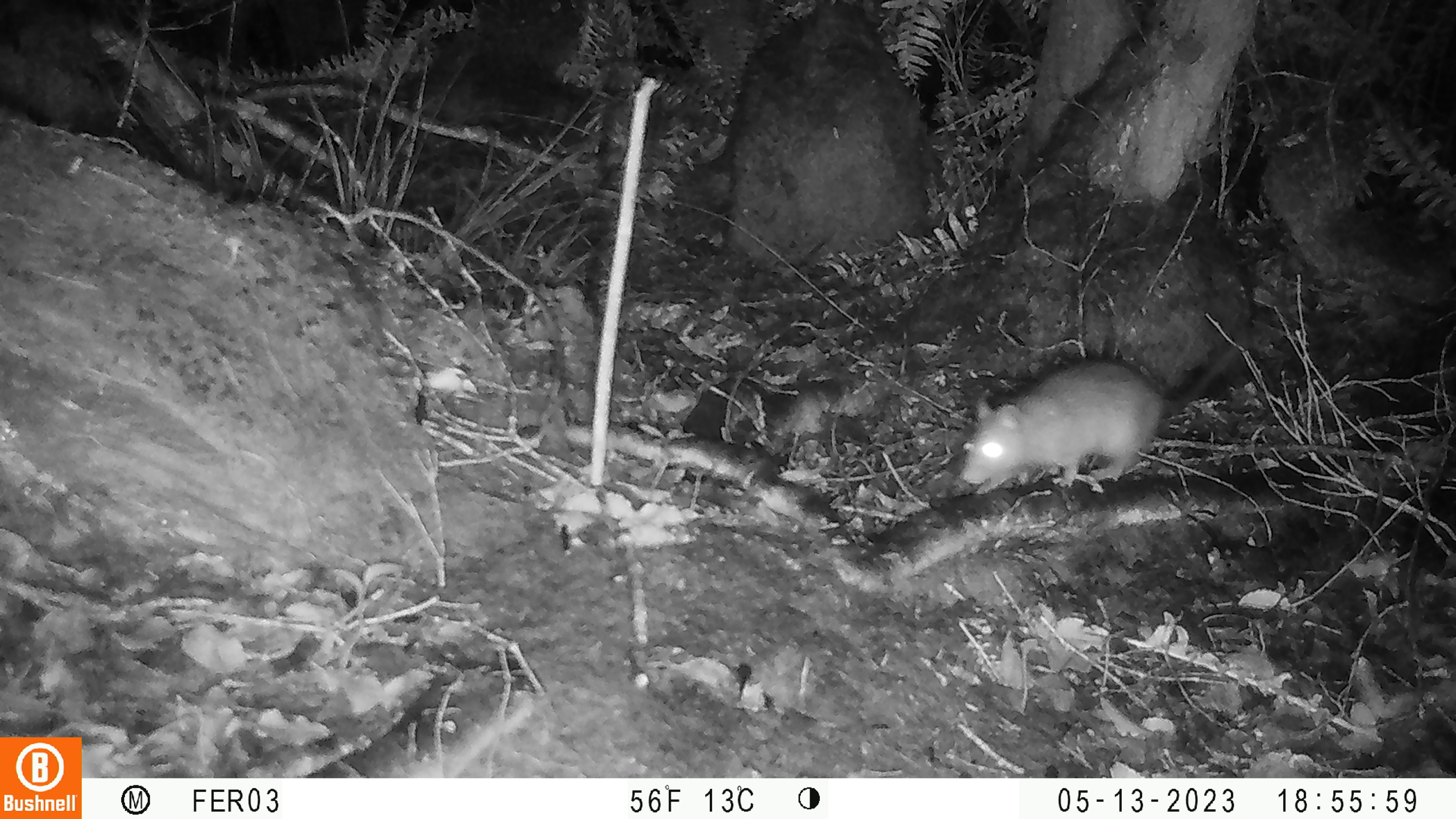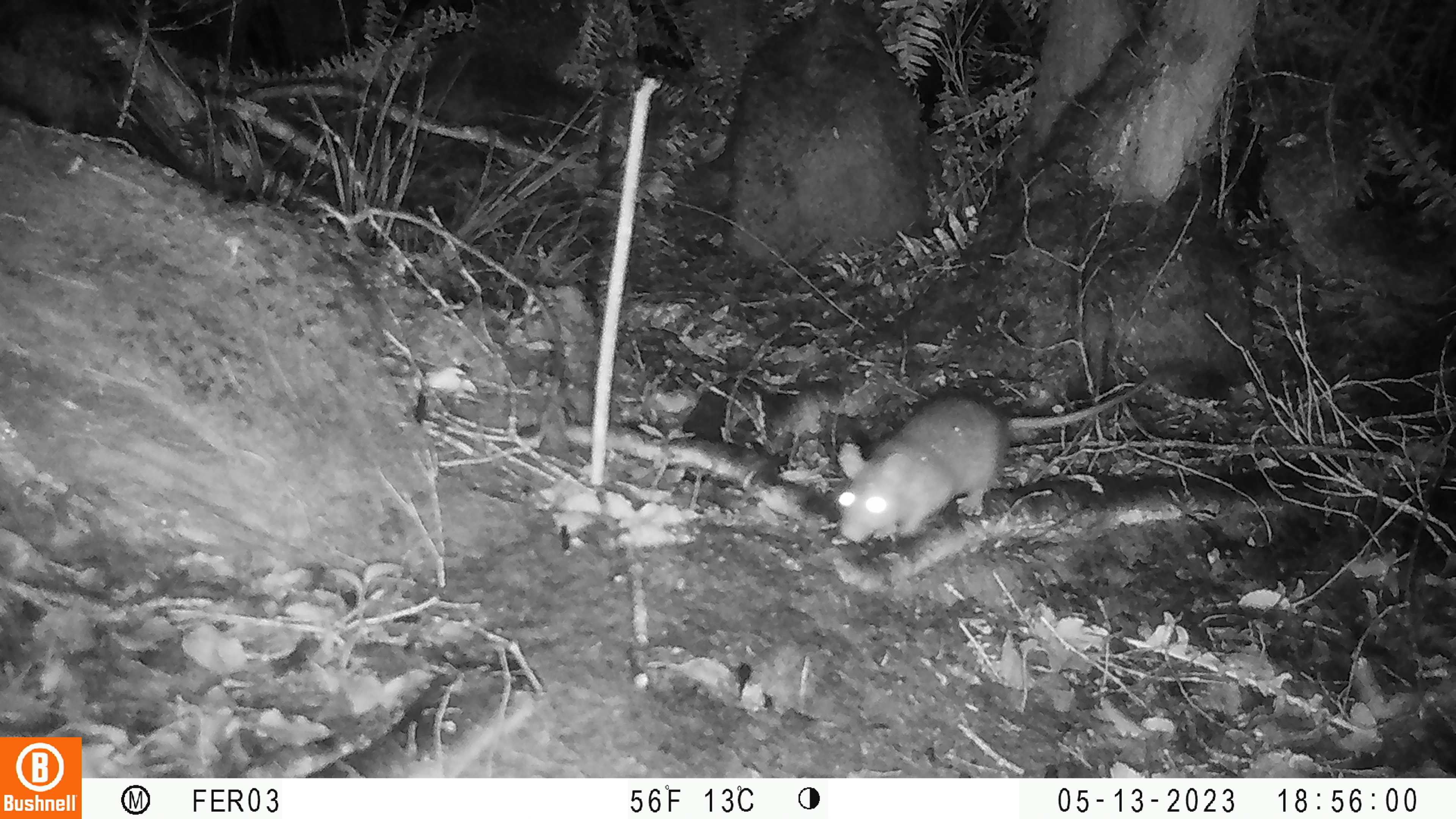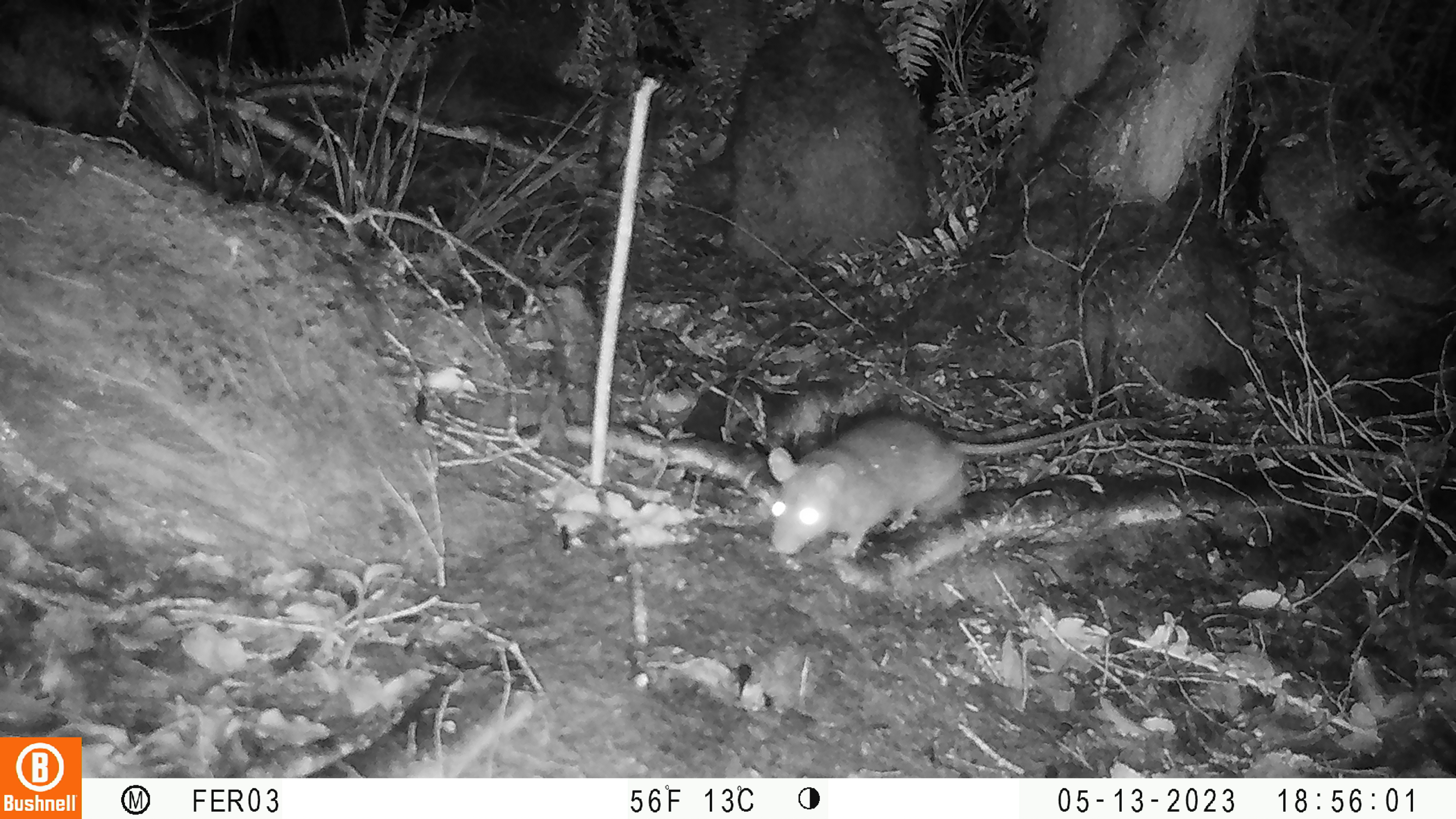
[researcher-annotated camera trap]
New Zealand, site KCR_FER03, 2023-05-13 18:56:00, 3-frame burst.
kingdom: Animalia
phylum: Chordata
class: Mammalia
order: Rodentia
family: Muridae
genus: Rattus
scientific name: Rattus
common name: rat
Rat (Rattus).